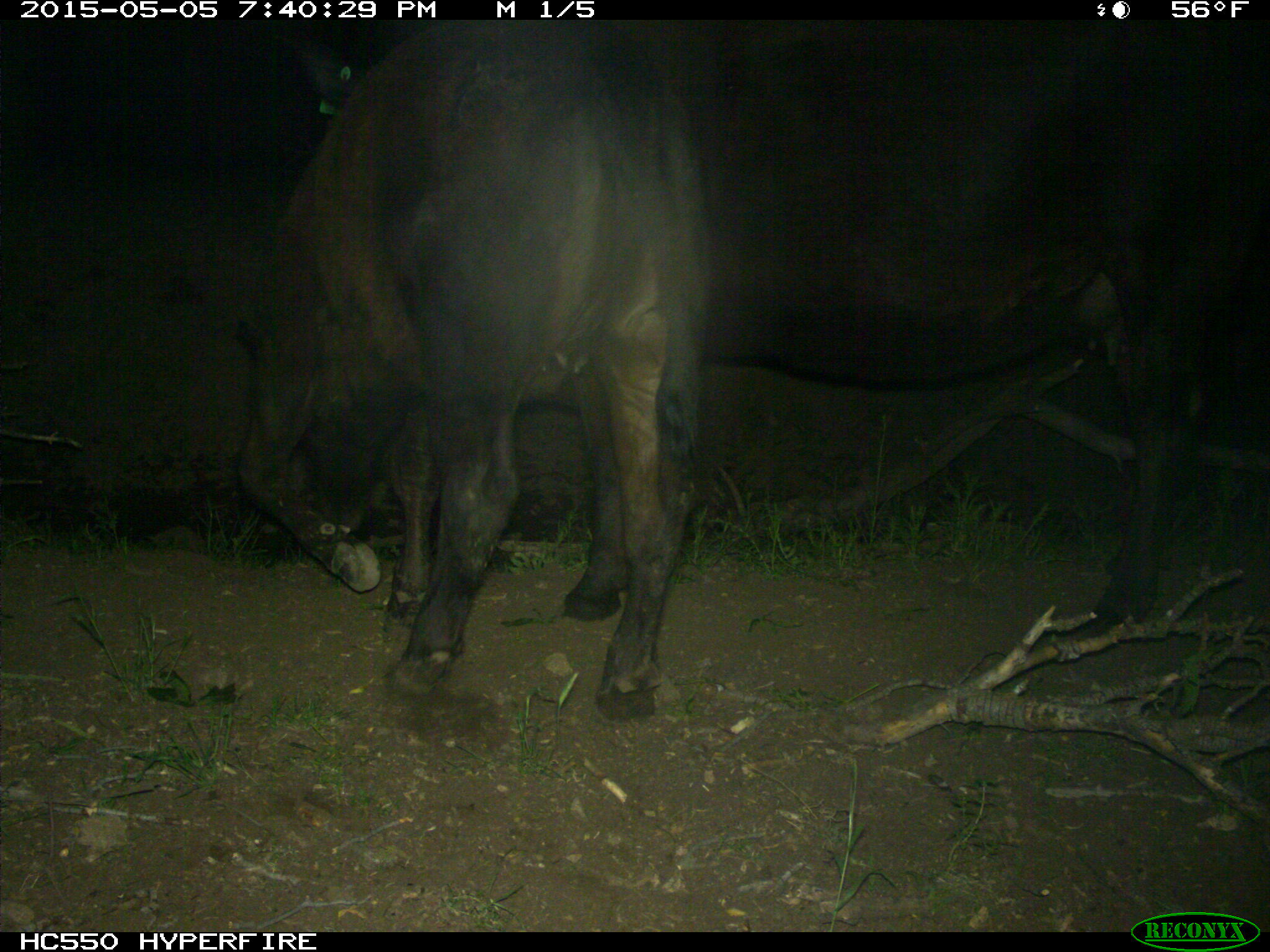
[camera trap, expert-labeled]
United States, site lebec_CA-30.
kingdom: Animalia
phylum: Chordata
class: Mammalia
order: Artiodactyla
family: Bovidae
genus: Bos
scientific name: Bos taurus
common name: domestic cow